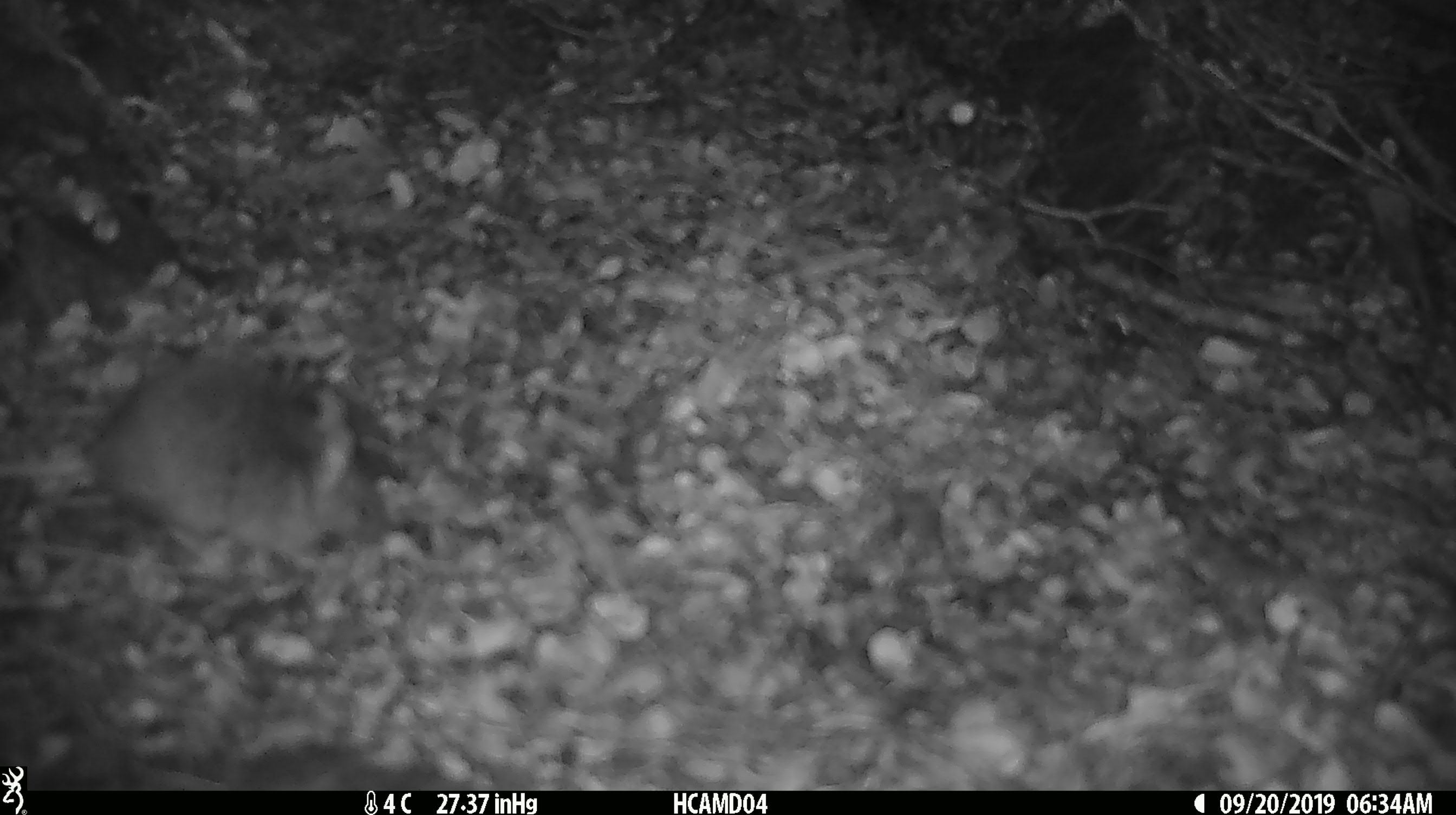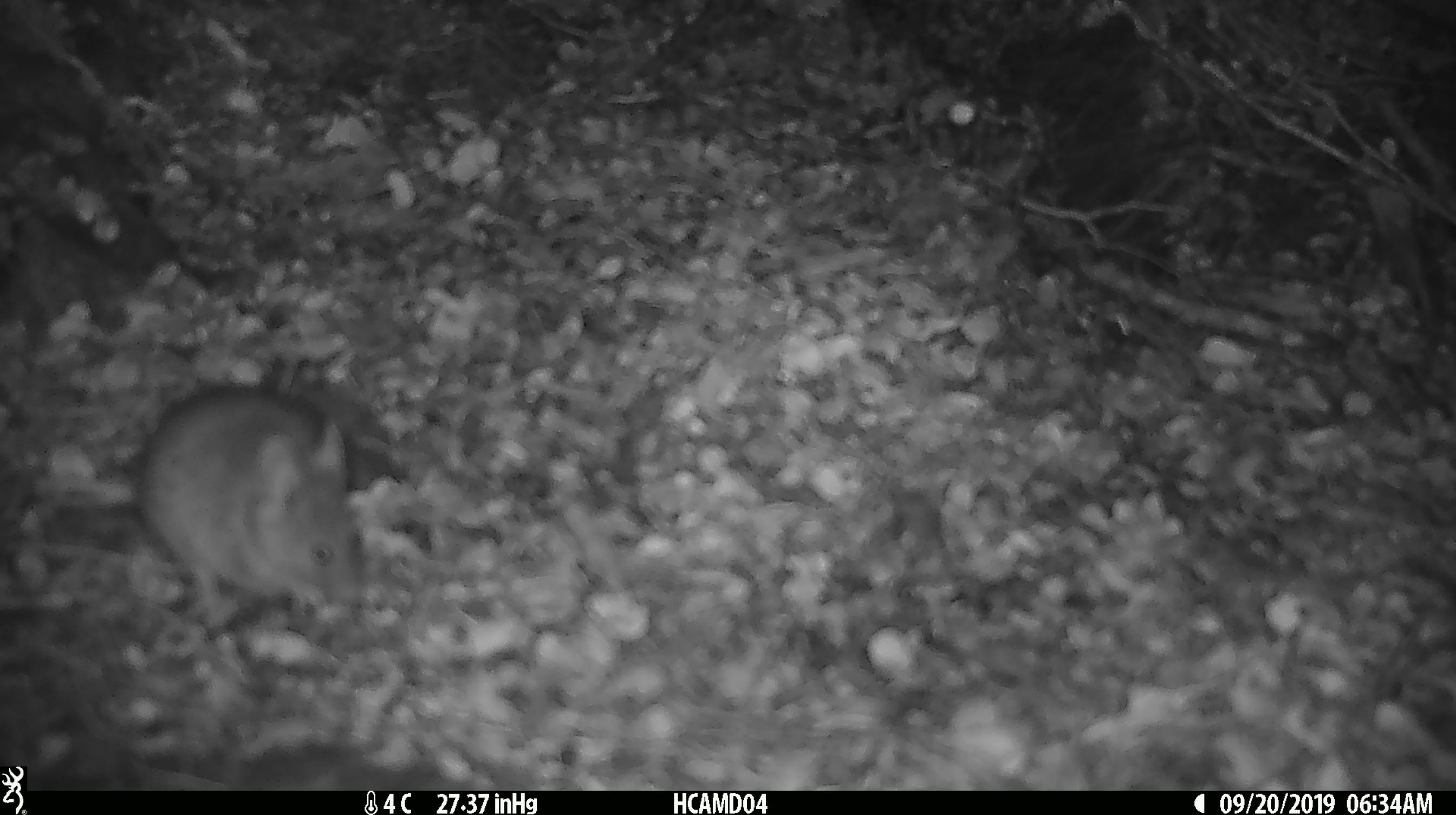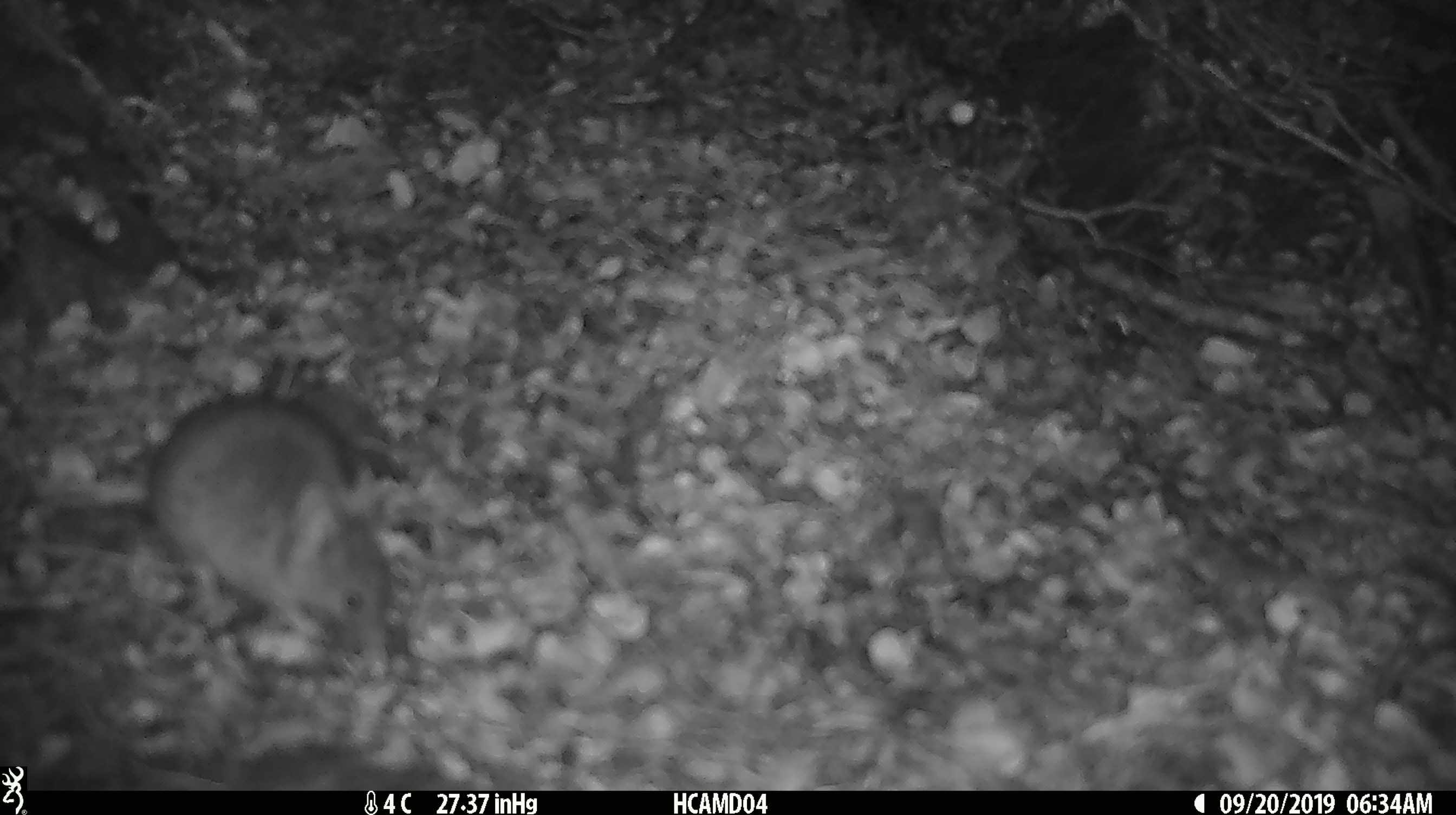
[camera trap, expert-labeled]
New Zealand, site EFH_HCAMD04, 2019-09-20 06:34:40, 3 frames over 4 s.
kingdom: Animalia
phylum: Chordata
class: Mammalia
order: Rodentia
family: Muridae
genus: Mus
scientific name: Mus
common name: mouse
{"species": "mouse (Mus)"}